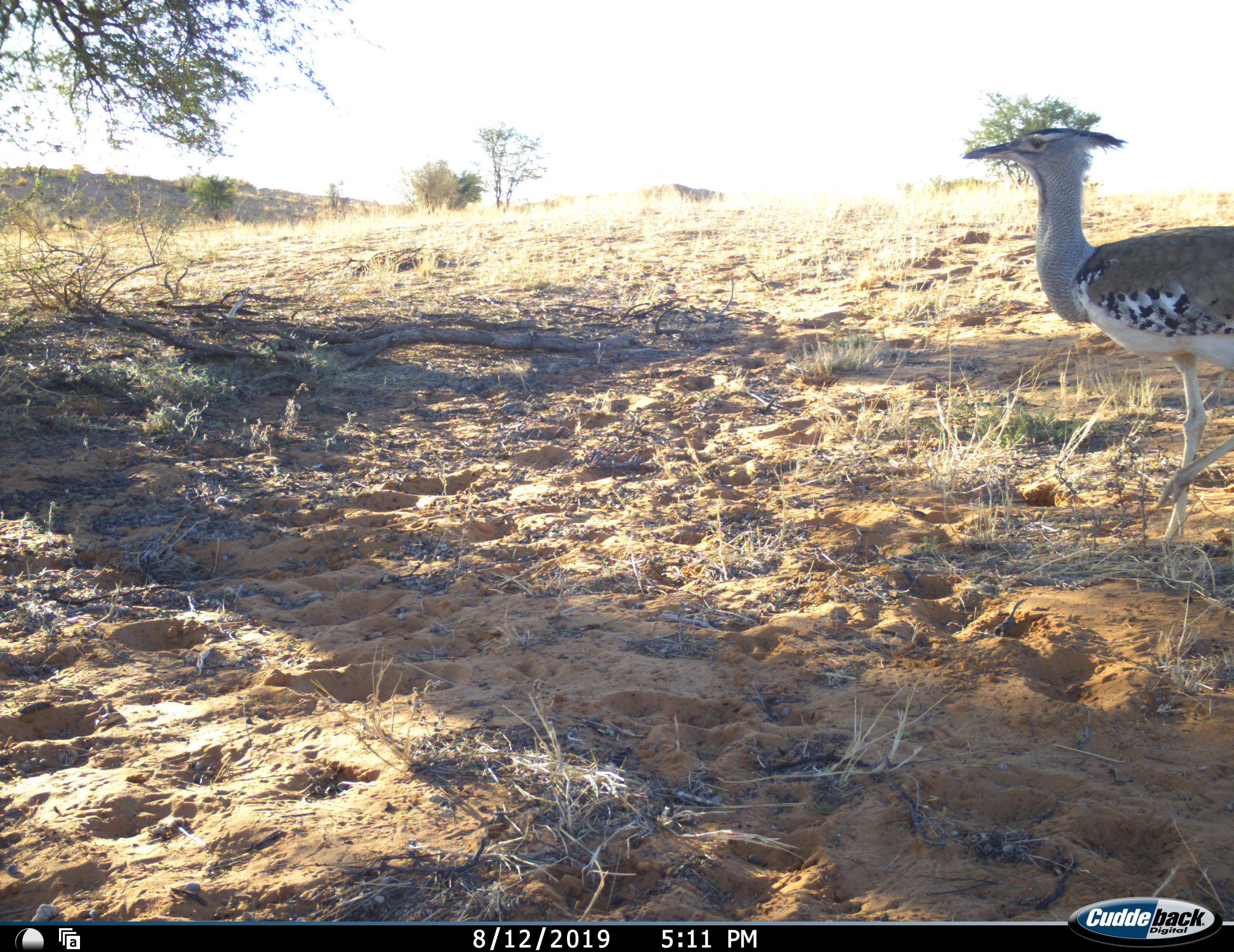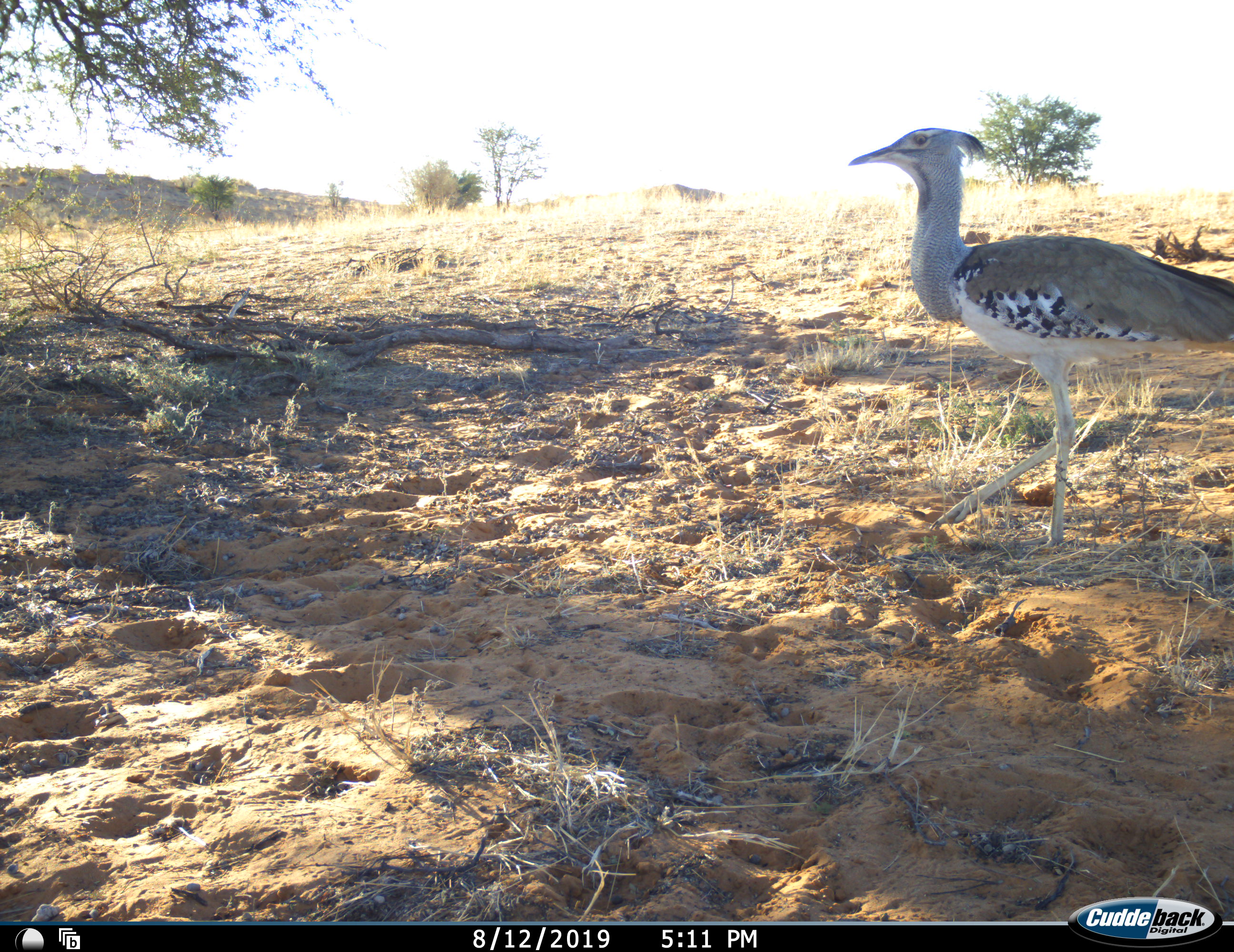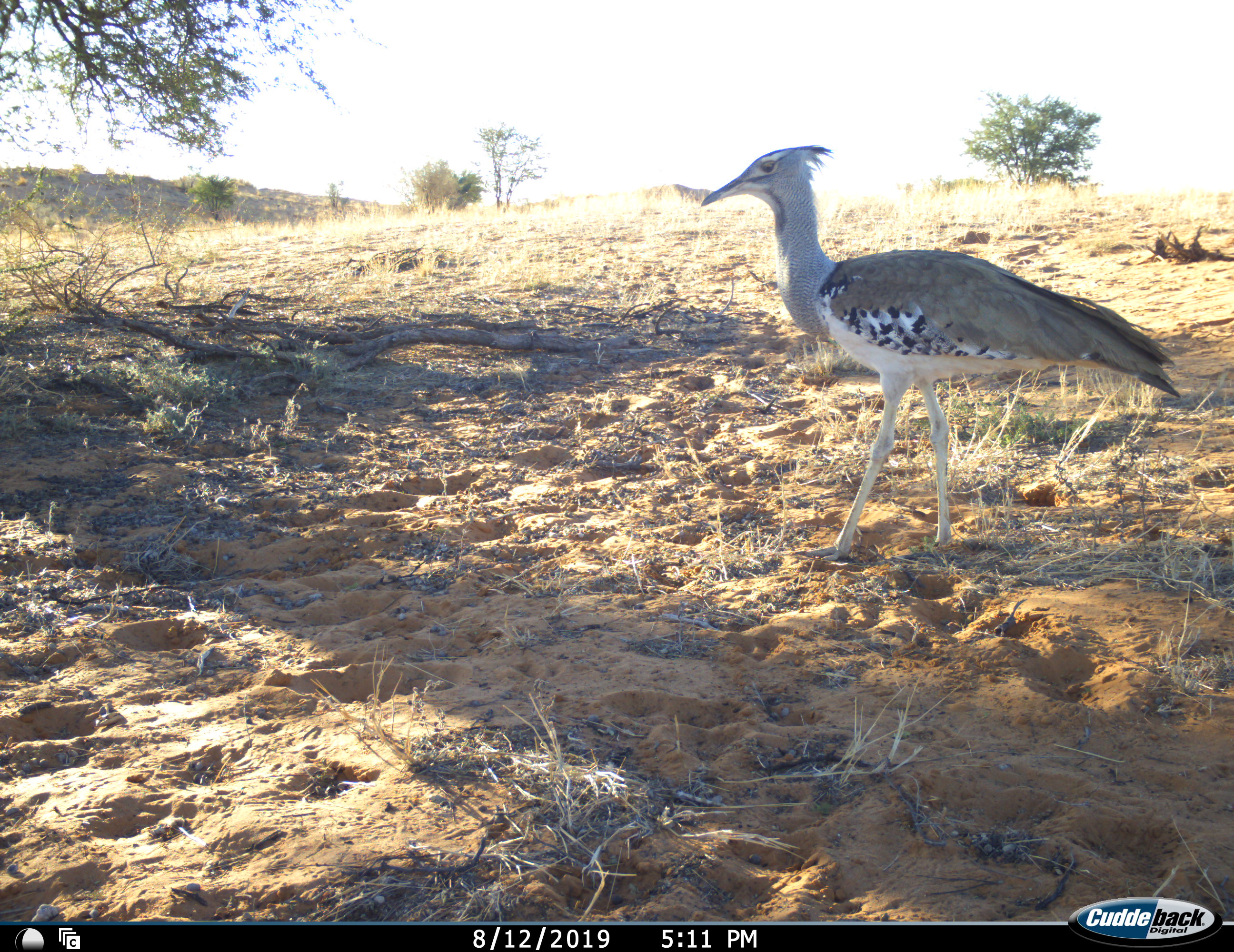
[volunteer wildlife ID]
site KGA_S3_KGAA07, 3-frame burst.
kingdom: Animalia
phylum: Chordata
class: Aves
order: Otidiformes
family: Otididae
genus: Ardeotis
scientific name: Ardeotis kori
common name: kori bustard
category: bustardkori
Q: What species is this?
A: Bustardkori (kori bustard) (Ardeotis kori).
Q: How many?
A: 1.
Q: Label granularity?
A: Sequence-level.